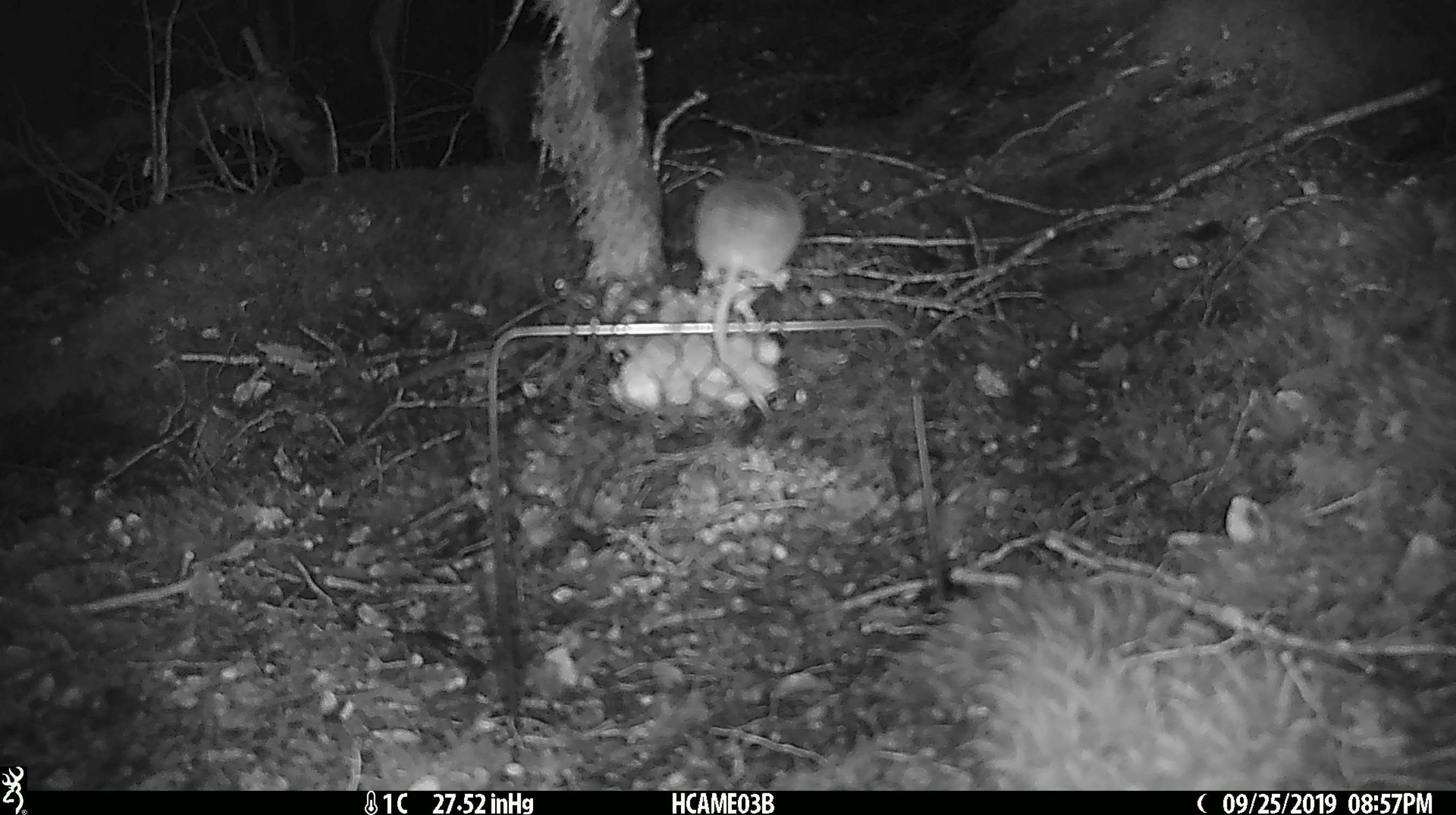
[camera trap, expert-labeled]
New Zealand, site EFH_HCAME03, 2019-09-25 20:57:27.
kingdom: Animalia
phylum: Chordata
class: Mammalia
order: Rodentia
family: Muridae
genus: Mus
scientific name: Mus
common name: mouse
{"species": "mouse (Mus)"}